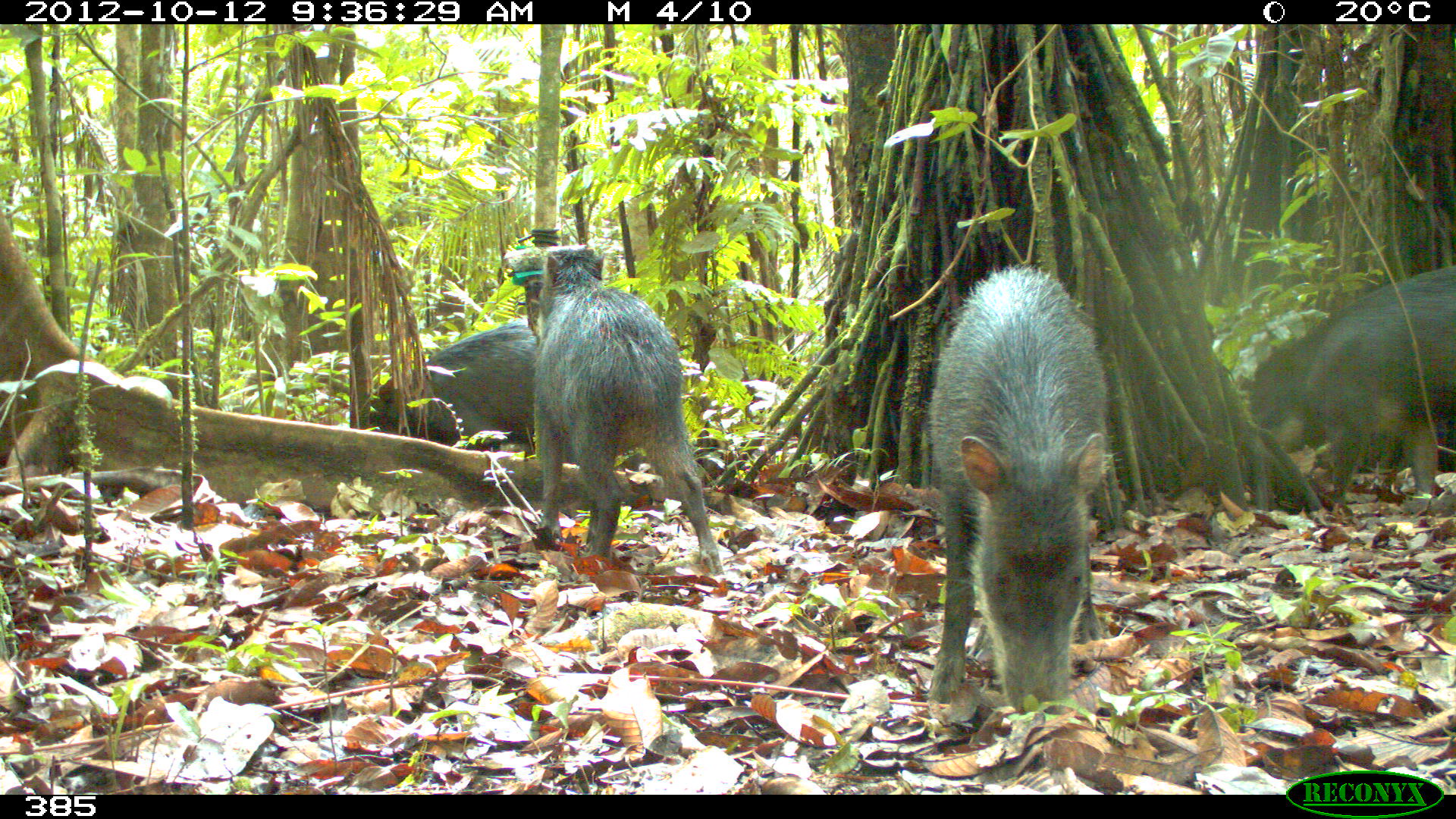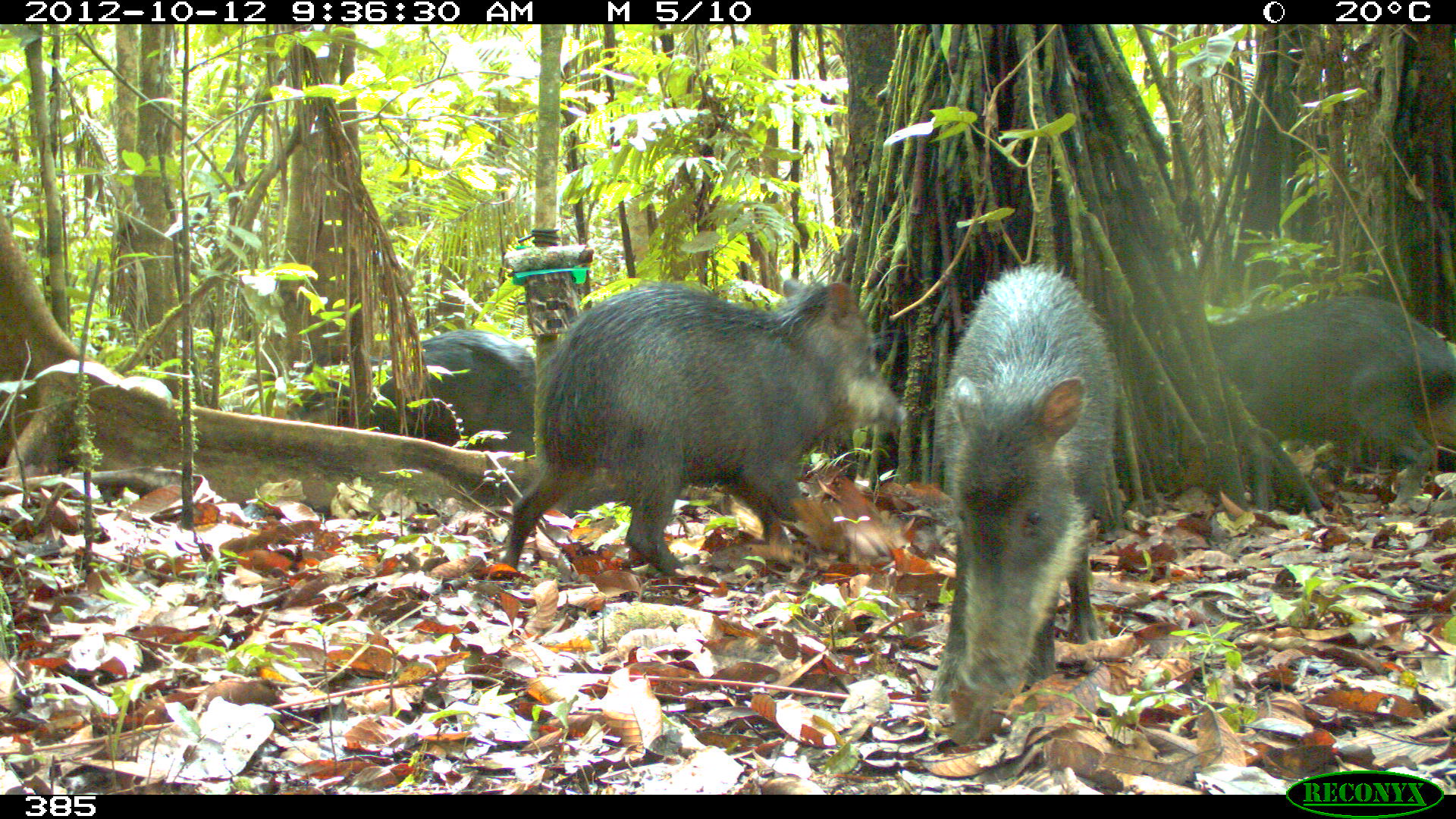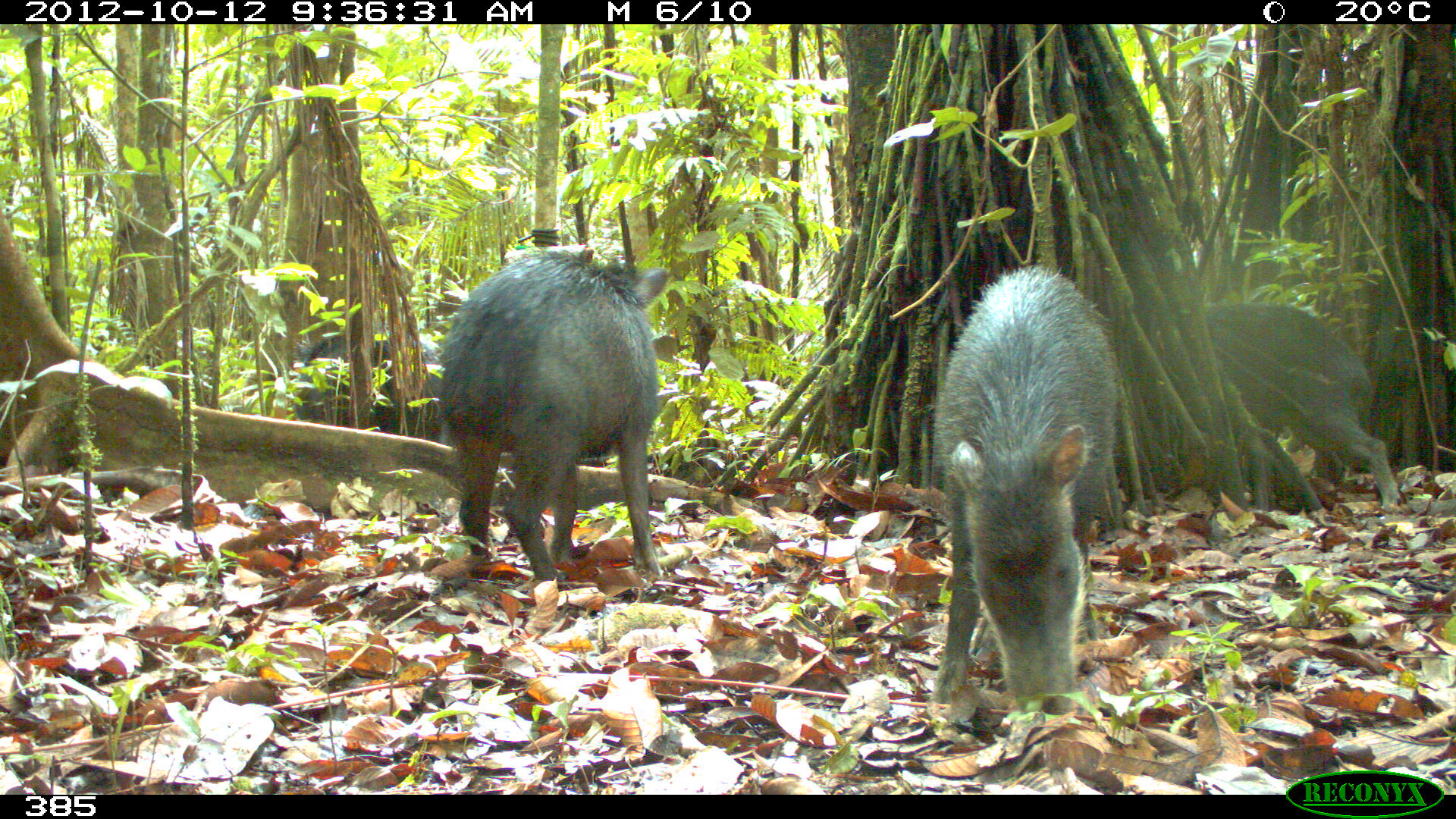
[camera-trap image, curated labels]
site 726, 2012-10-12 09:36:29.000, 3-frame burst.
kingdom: Animalia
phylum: Chordata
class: Mammalia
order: Artiodactyla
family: Tayassuidae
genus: Tayassu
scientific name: Tayassu pecari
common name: white-lipped peccary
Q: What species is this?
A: Tayassu pecari (white-lipped peccary).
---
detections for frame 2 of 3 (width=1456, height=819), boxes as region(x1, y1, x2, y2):
tayassu pecari: region(496, 275, 910, 579); region(919, 257, 1122, 749); region(1199, 286, 1452, 522); region(287, 326, 540, 460)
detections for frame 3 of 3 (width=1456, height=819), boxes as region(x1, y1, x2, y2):
tayassu pecari: region(919, 260, 1122, 720); region(433, 250, 670, 579); region(1191, 300, 1397, 522); region(280, 321, 434, 443)